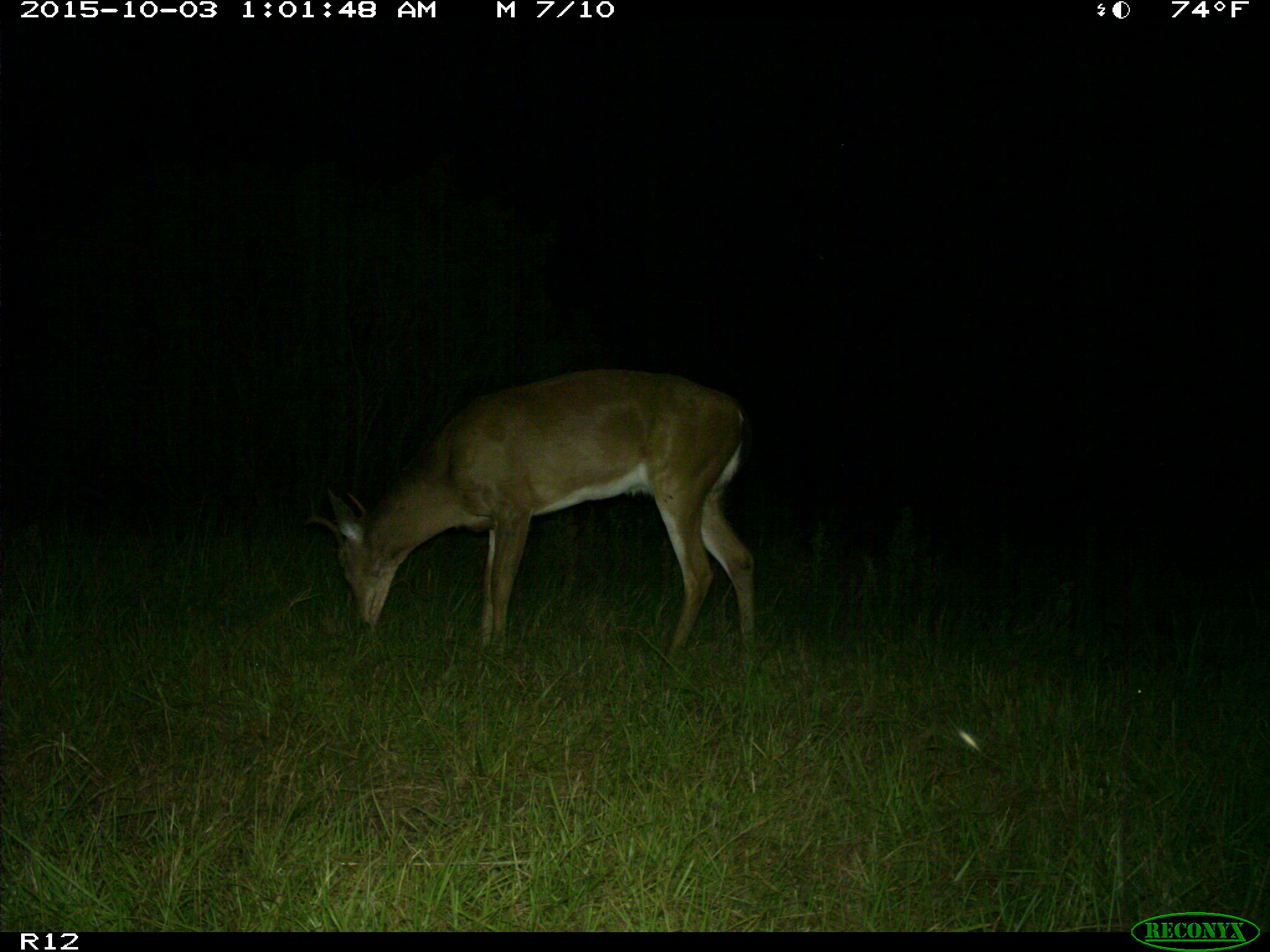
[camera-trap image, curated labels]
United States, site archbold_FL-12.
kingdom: Animalia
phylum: Chordata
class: Mammalia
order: Artiodactyla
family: Cervidae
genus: Odocoileus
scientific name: Odocoileus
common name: deer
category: unidentified deer